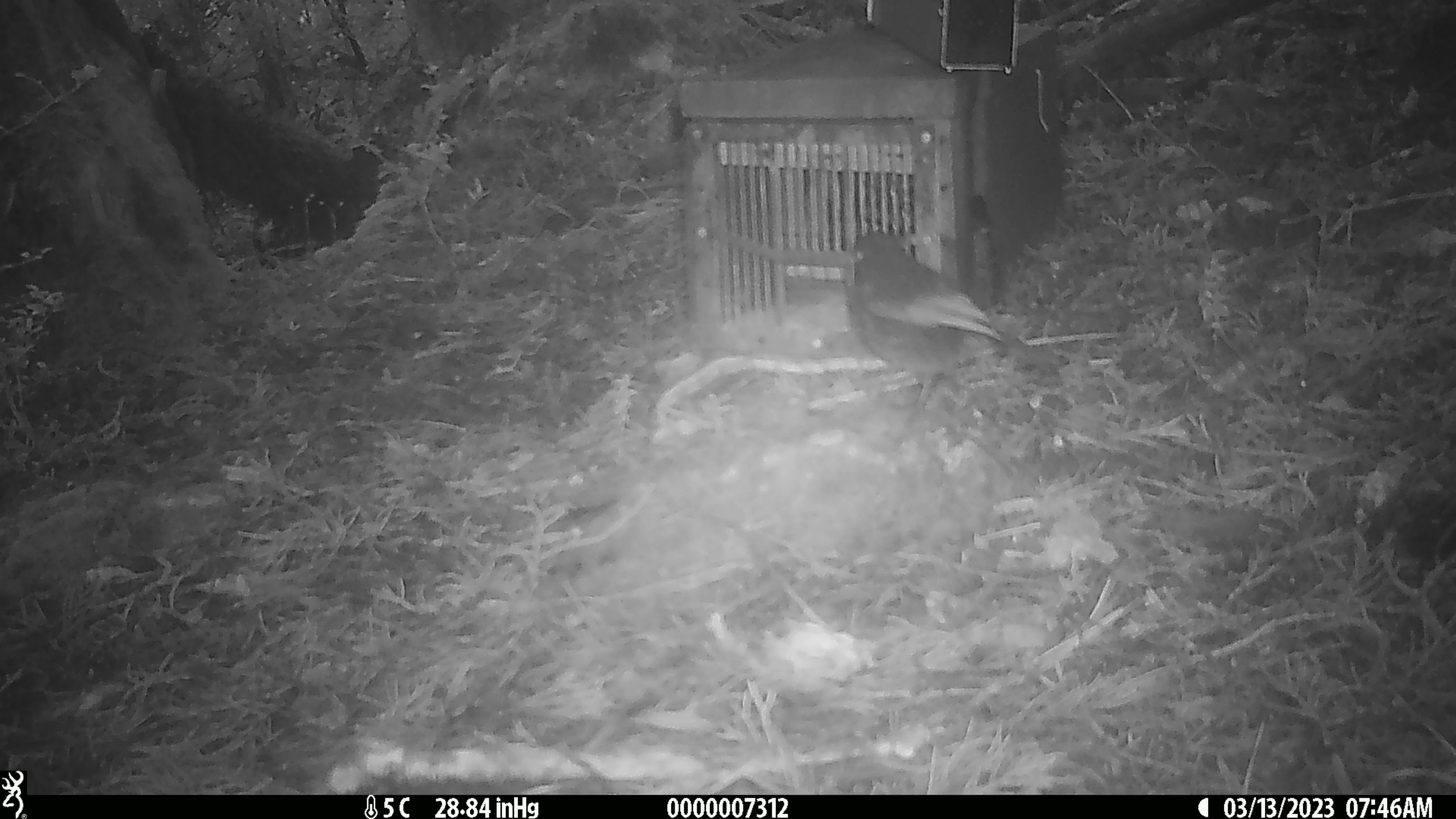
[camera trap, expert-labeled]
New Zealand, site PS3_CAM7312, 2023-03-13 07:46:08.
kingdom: Animalia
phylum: Chordata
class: Aves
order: Passeriformes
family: Petroicidae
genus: Petroica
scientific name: Petroica australis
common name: new zealand robin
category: robin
Robin (new zealand robin) (Petroica australis).